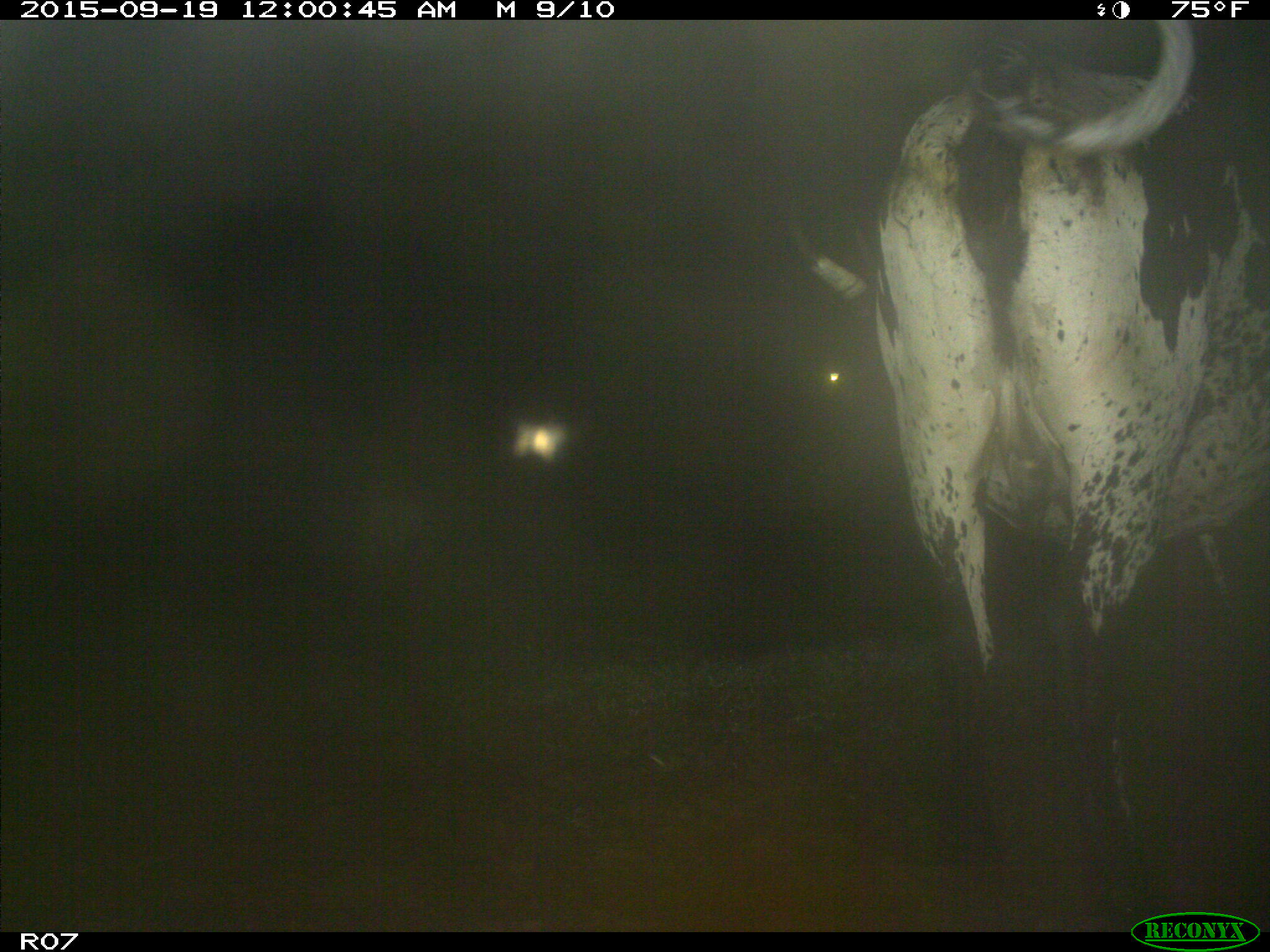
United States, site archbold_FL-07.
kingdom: Animalia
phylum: Chordata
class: Mammalia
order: Artiodactyla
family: Bovidae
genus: Bos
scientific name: Bos taurus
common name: domestic cow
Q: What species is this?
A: Bos taurus (domestic cow).